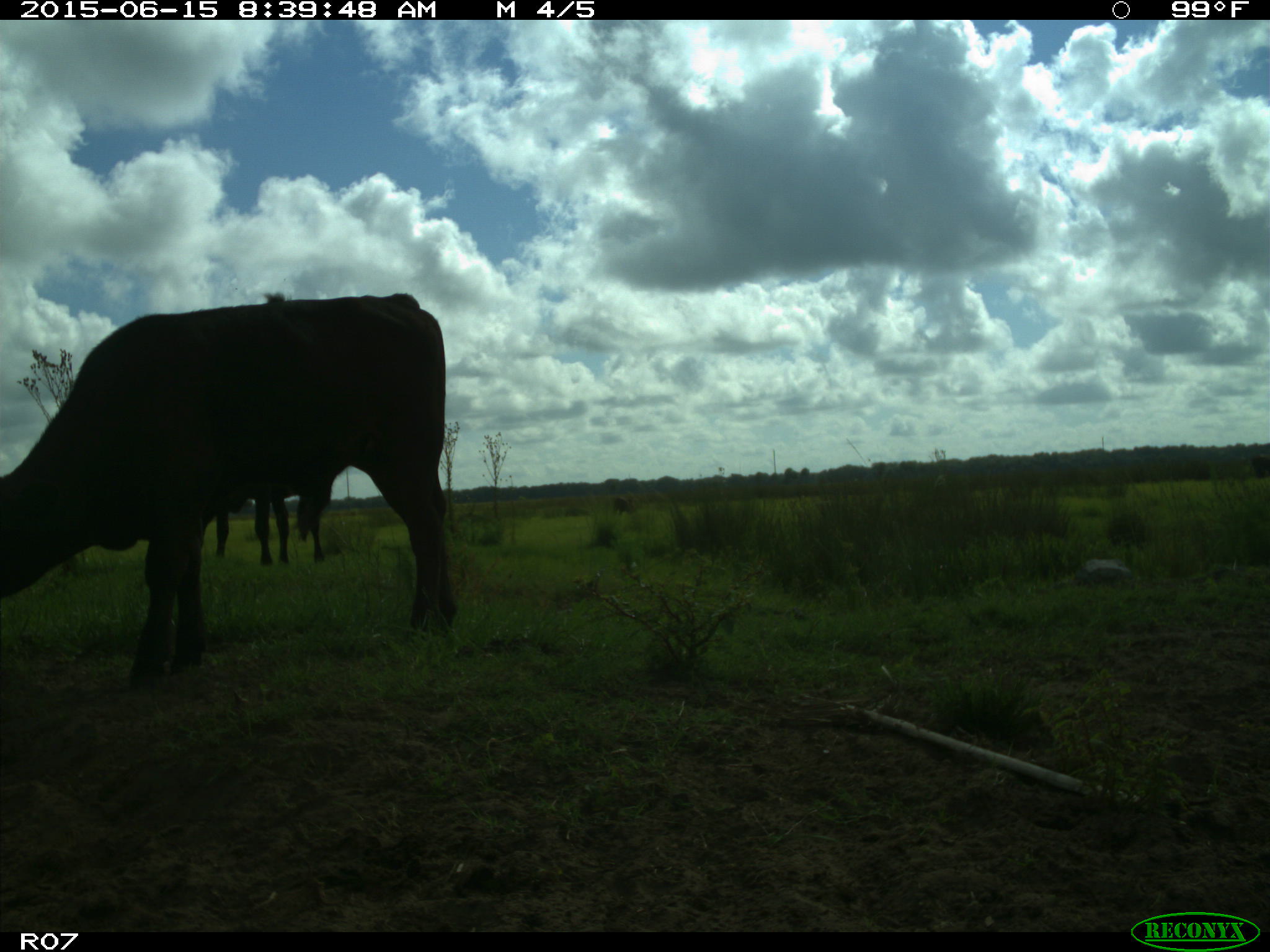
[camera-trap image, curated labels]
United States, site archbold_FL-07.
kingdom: Animalia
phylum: Chordata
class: Mammalia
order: Artiodactyla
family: Bovidae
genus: Bos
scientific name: Bos taurus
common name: domestic cow